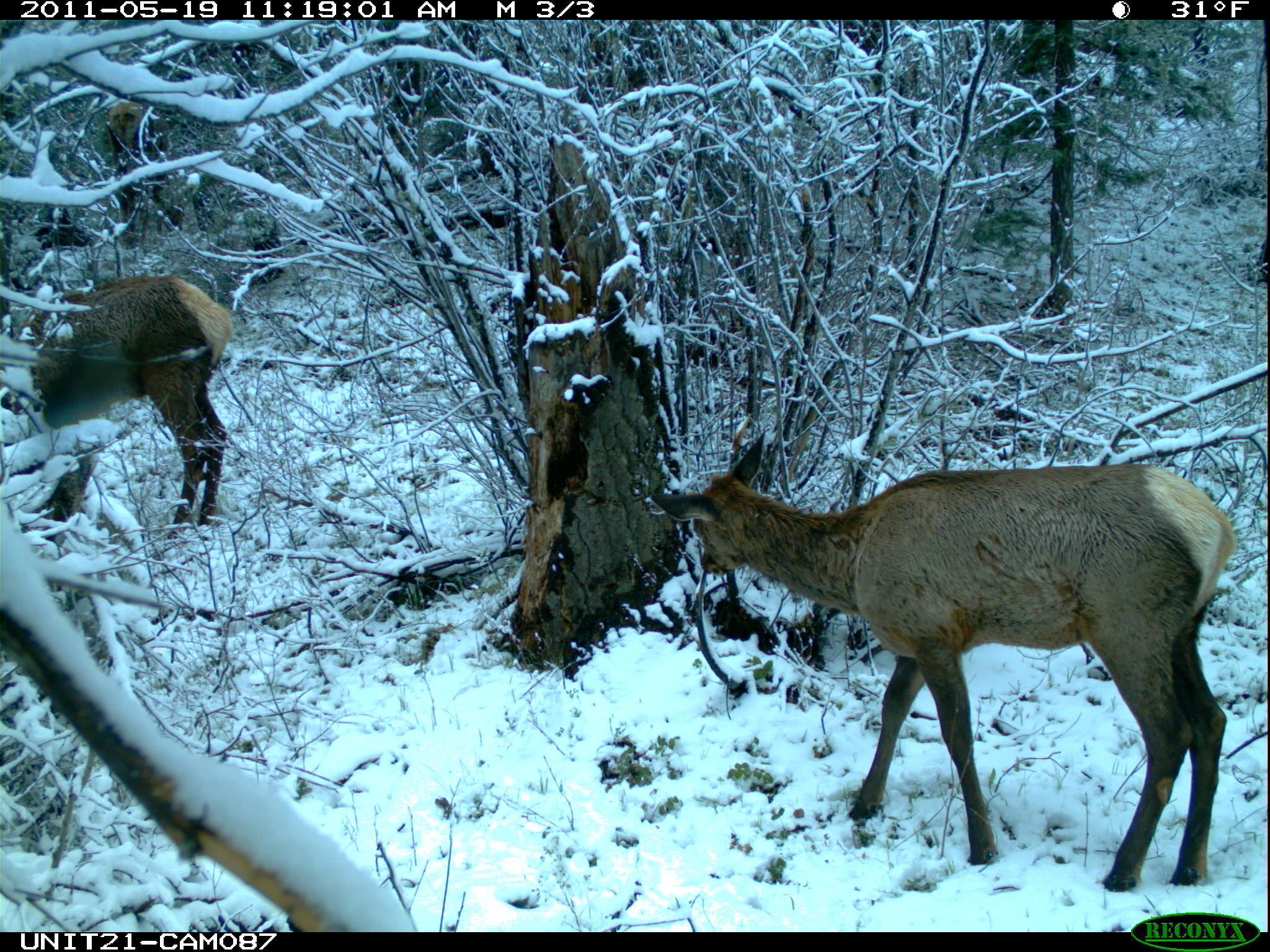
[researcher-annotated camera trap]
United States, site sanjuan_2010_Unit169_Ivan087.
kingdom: Animalia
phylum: Chordata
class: Mammalia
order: Artiodactyla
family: Cervidae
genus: Cervus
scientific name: Cervus elaphus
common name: red deer